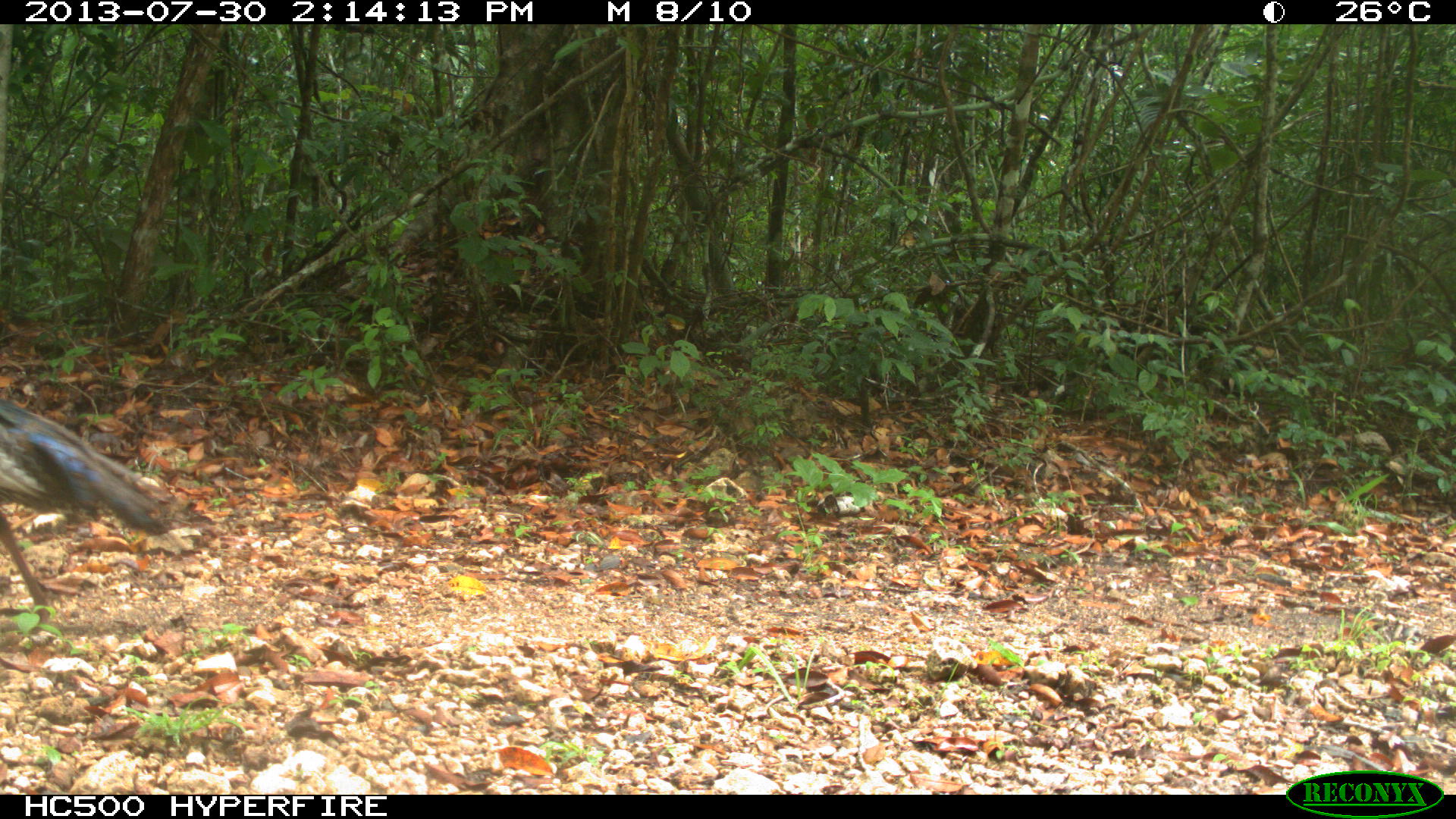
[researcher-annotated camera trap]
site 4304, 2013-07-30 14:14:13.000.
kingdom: Animalia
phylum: Chordata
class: Aves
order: Galliformes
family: Phasianidae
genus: Meleagris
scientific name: Meleagris ocellata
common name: ocellated turkey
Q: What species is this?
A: Meleagris ocellata (ocellated turkey).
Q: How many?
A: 1.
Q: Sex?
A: Male.